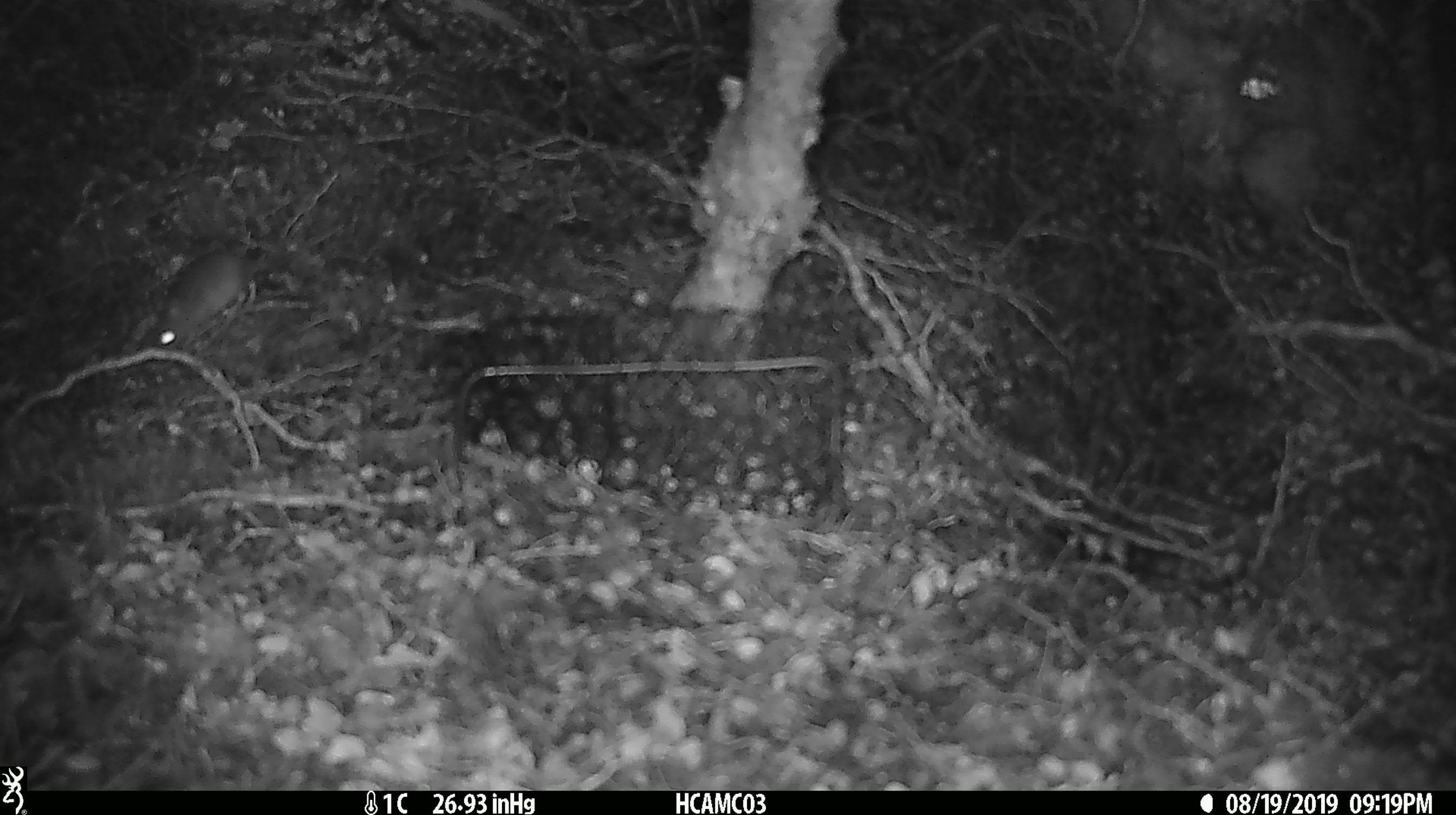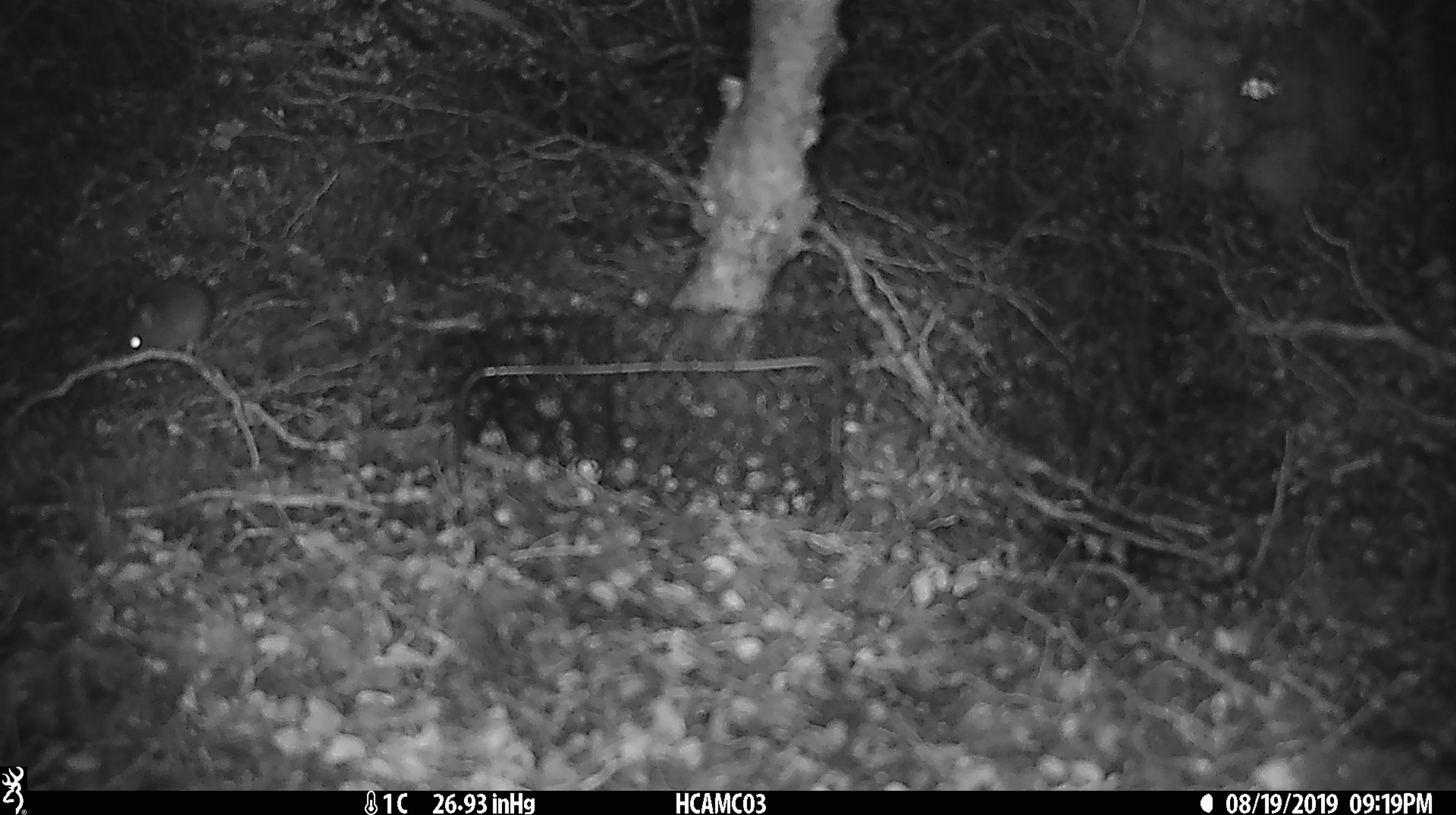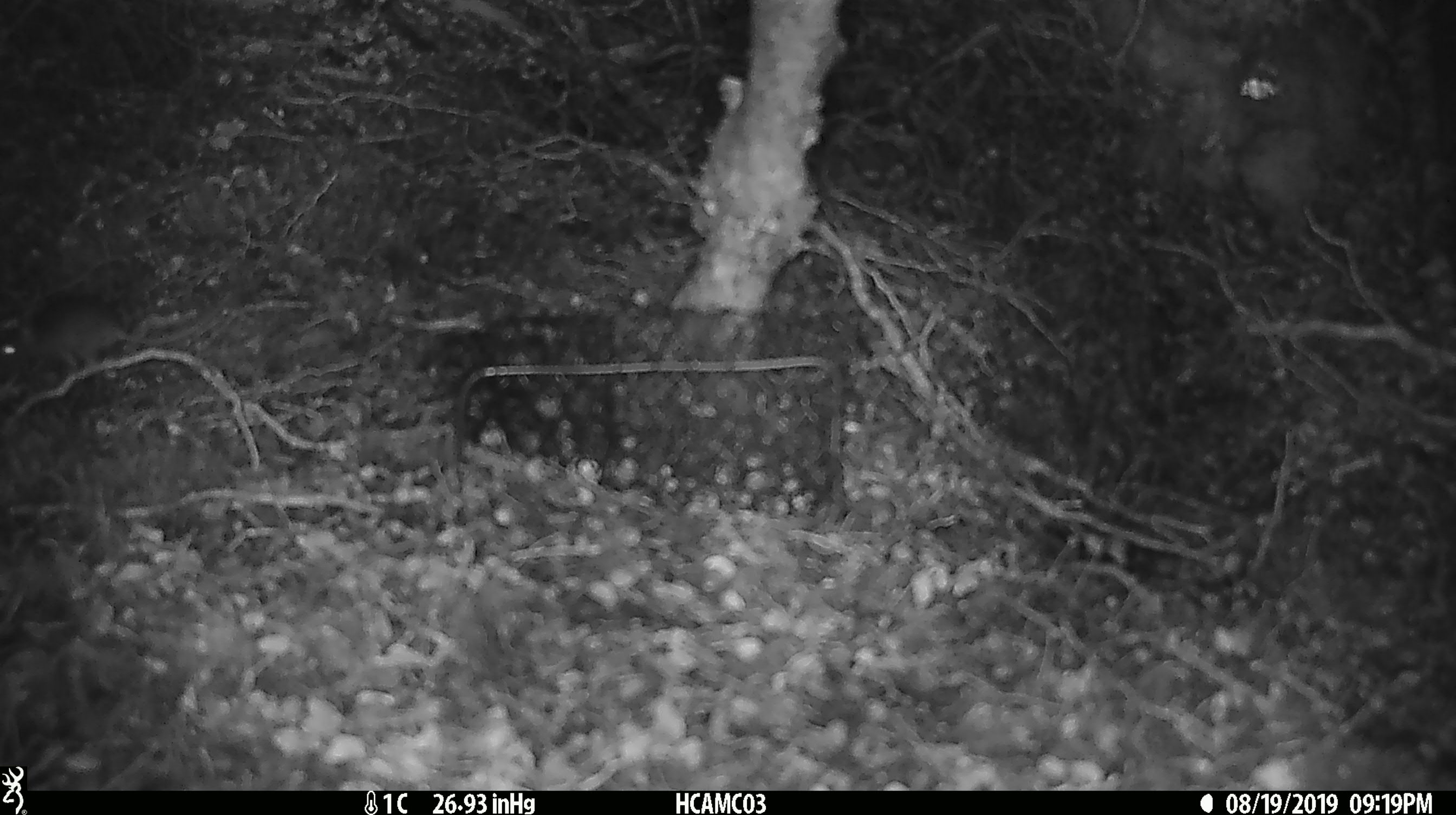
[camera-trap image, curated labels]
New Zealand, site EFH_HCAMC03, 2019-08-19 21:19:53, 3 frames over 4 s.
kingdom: Animalia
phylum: Chordata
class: Mammalia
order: Rodentia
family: Muridae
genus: Mus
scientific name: Mus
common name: mouse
Mouse (Mus).